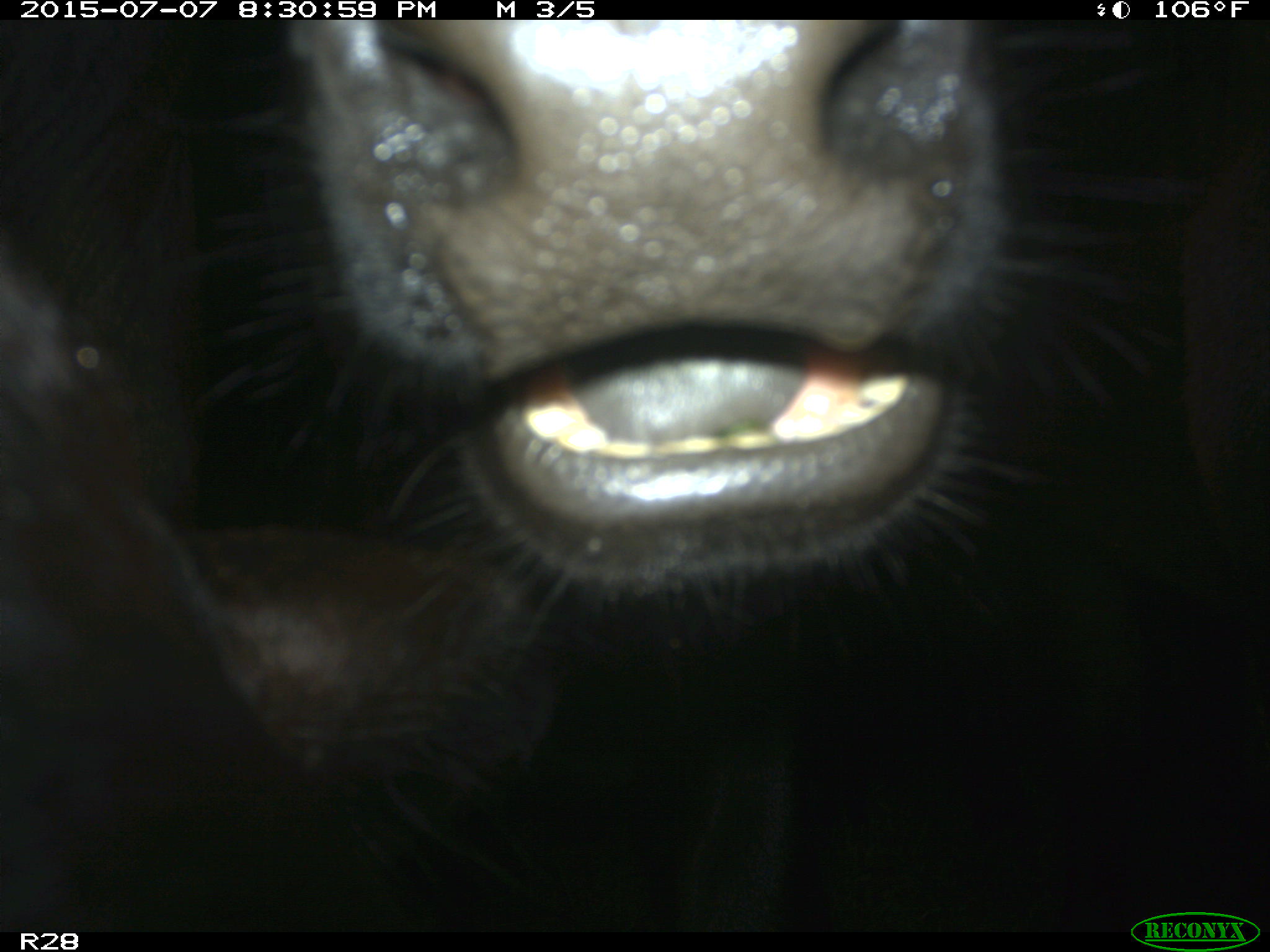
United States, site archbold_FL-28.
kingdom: Animalia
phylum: Chordata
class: Mammalia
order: Artiodactyla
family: Bovidae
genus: Bos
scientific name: Bos taurus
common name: domestic cow